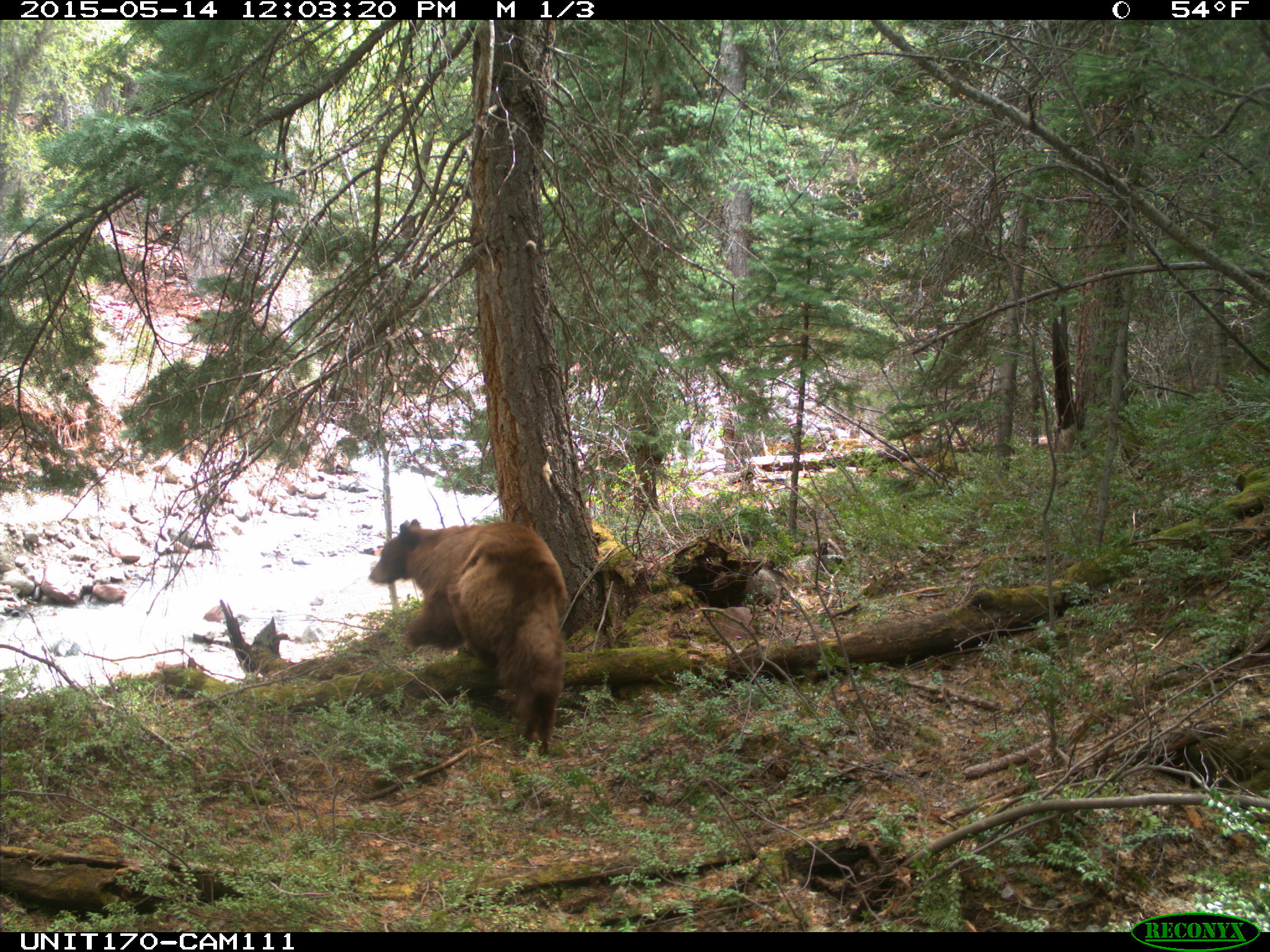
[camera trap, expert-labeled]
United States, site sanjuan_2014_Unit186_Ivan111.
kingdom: Animalia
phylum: Chordata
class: Mammalia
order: Carnivora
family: Ursidae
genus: Ursus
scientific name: Ursus americanus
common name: american black bear